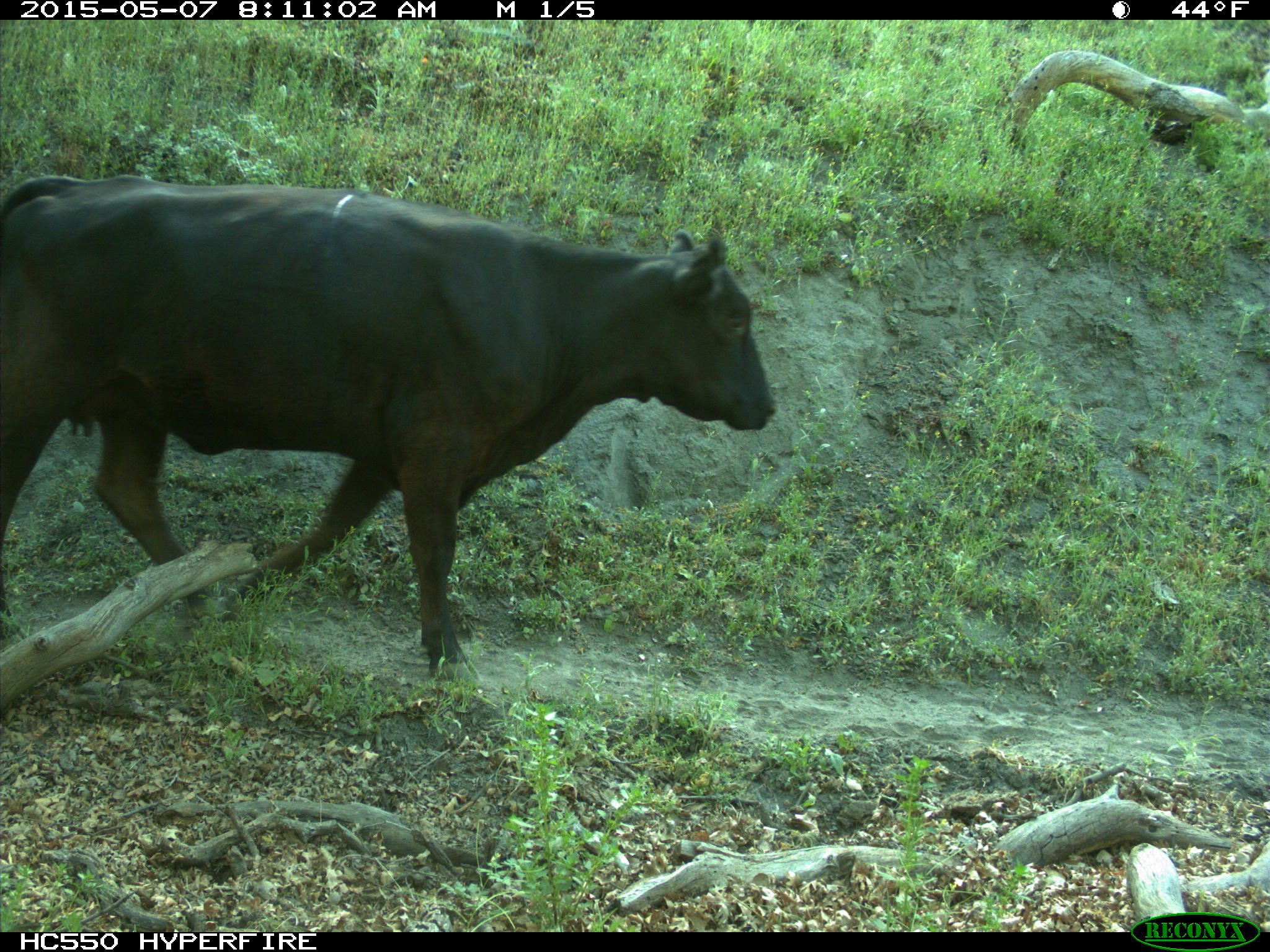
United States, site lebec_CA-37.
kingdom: Animalia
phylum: Chordata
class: Mammalia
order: Artiodactyla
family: Bovidae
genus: Bos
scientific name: Bos taurus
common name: domestic cow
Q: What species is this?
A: Bos taurus (domestic cow).